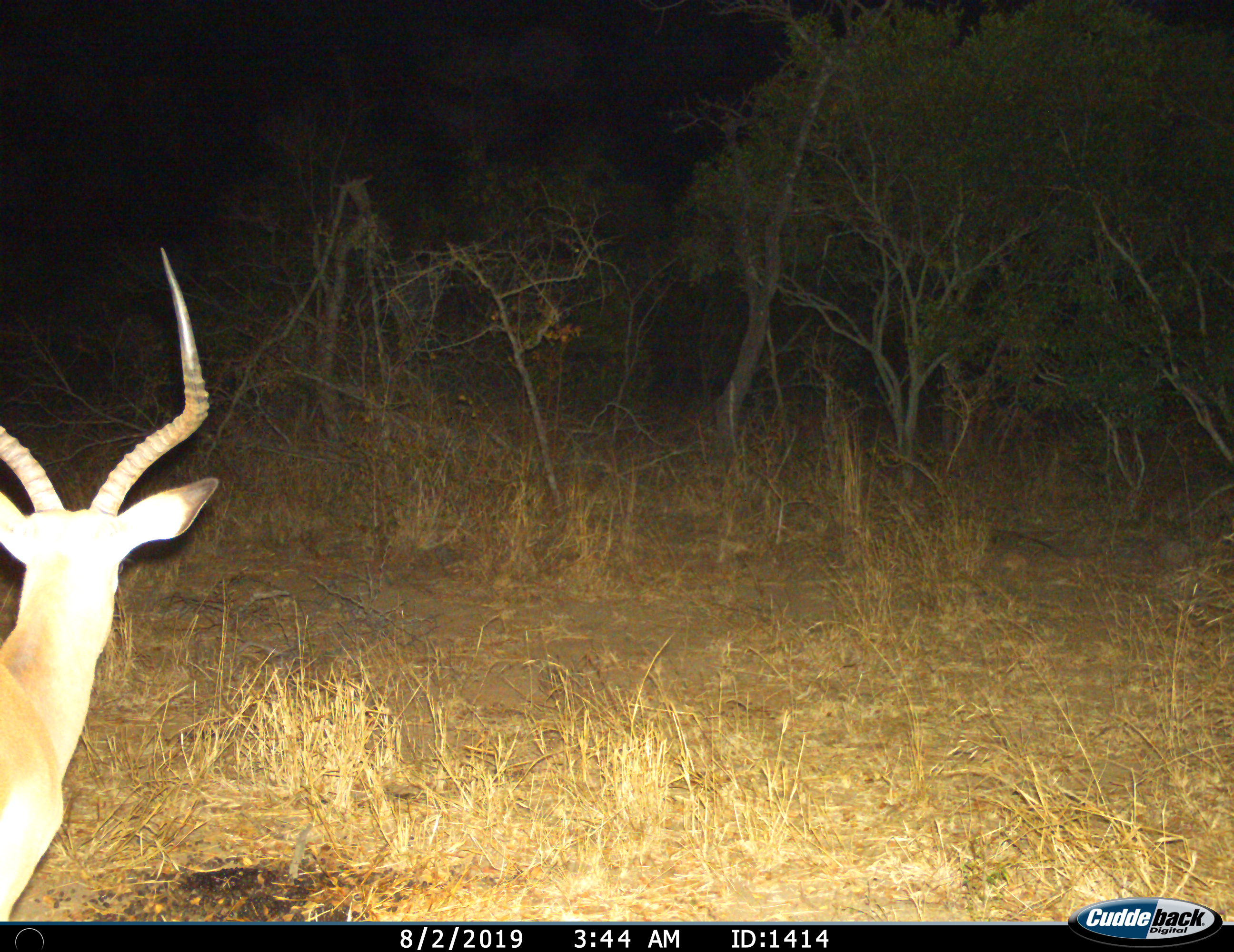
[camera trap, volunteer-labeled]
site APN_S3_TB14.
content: unidentified animal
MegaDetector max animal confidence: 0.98